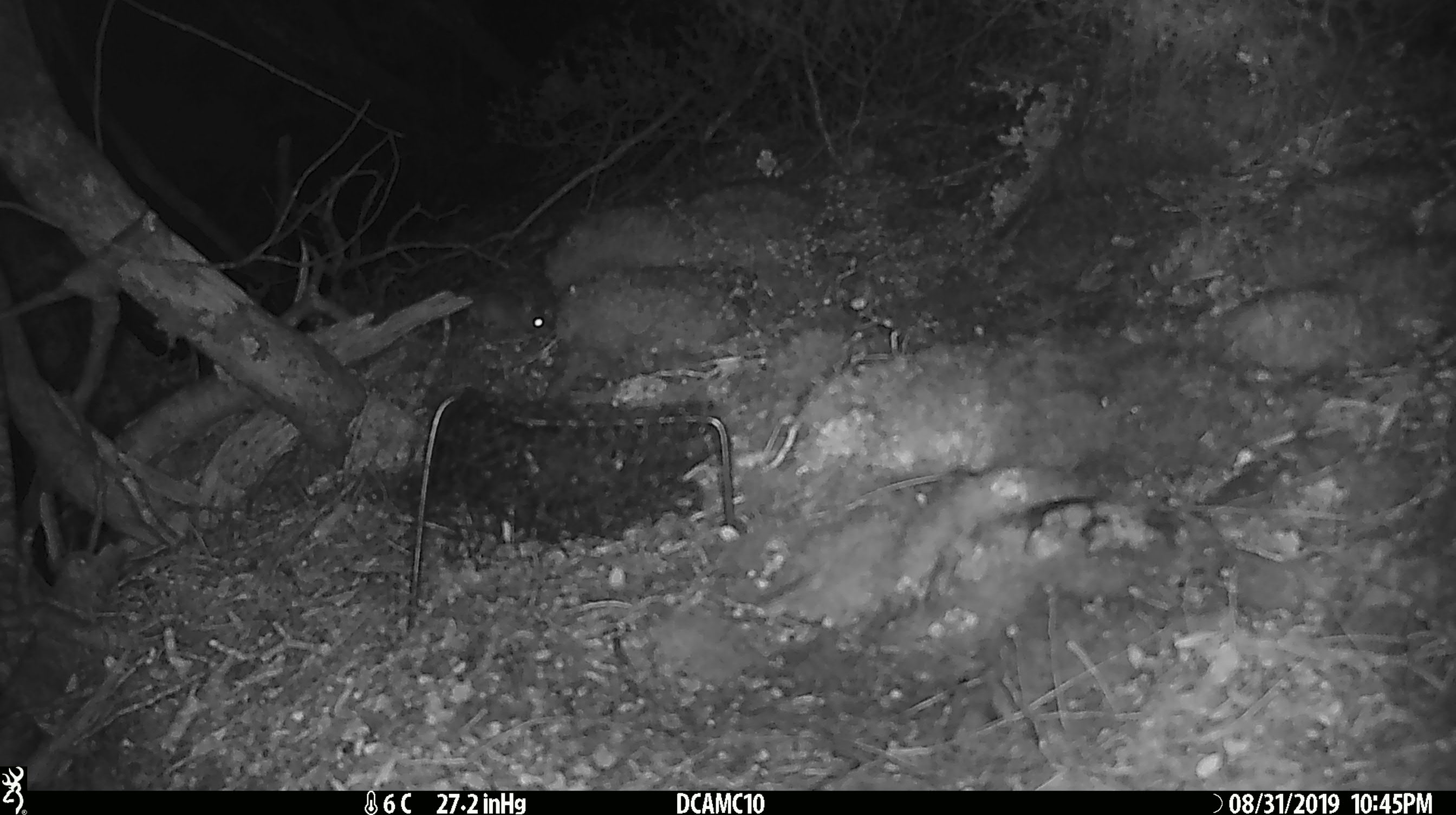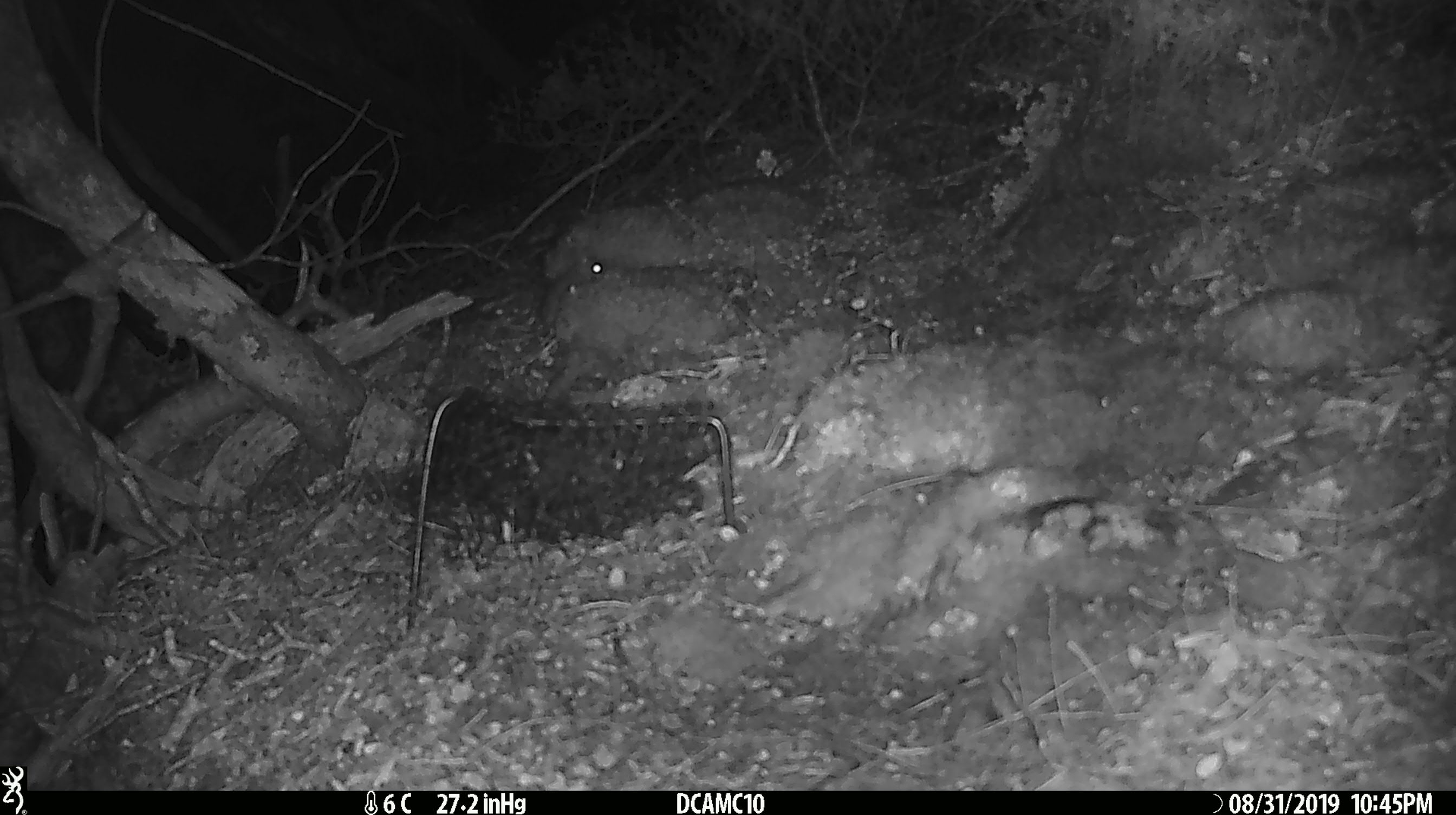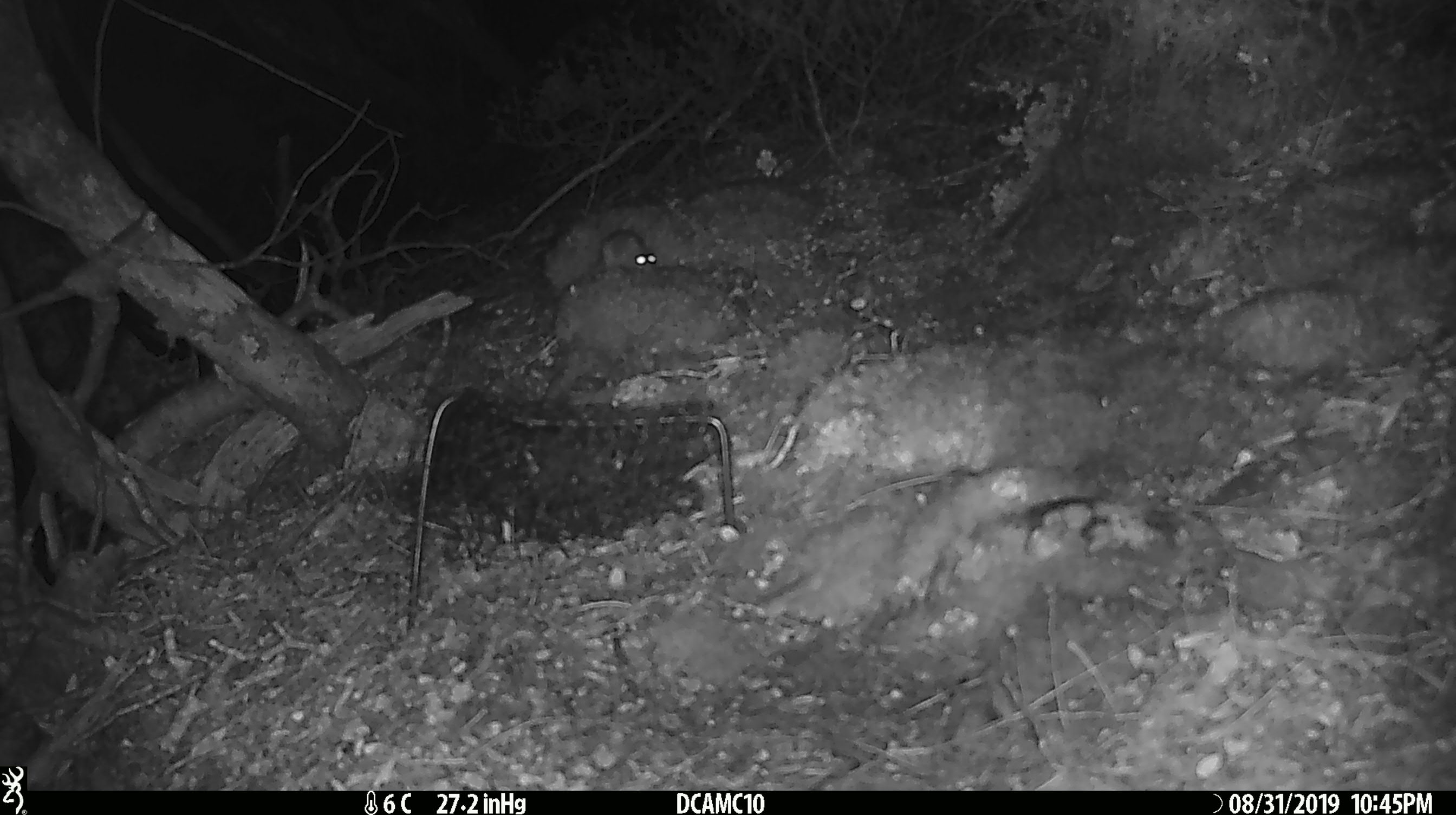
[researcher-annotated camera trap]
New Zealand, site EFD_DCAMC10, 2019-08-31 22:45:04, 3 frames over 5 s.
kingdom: Animalia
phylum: Chordata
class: Mammalia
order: Rodentia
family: Muridae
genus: Mus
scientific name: Mus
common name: mouse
Mouse (Mus).